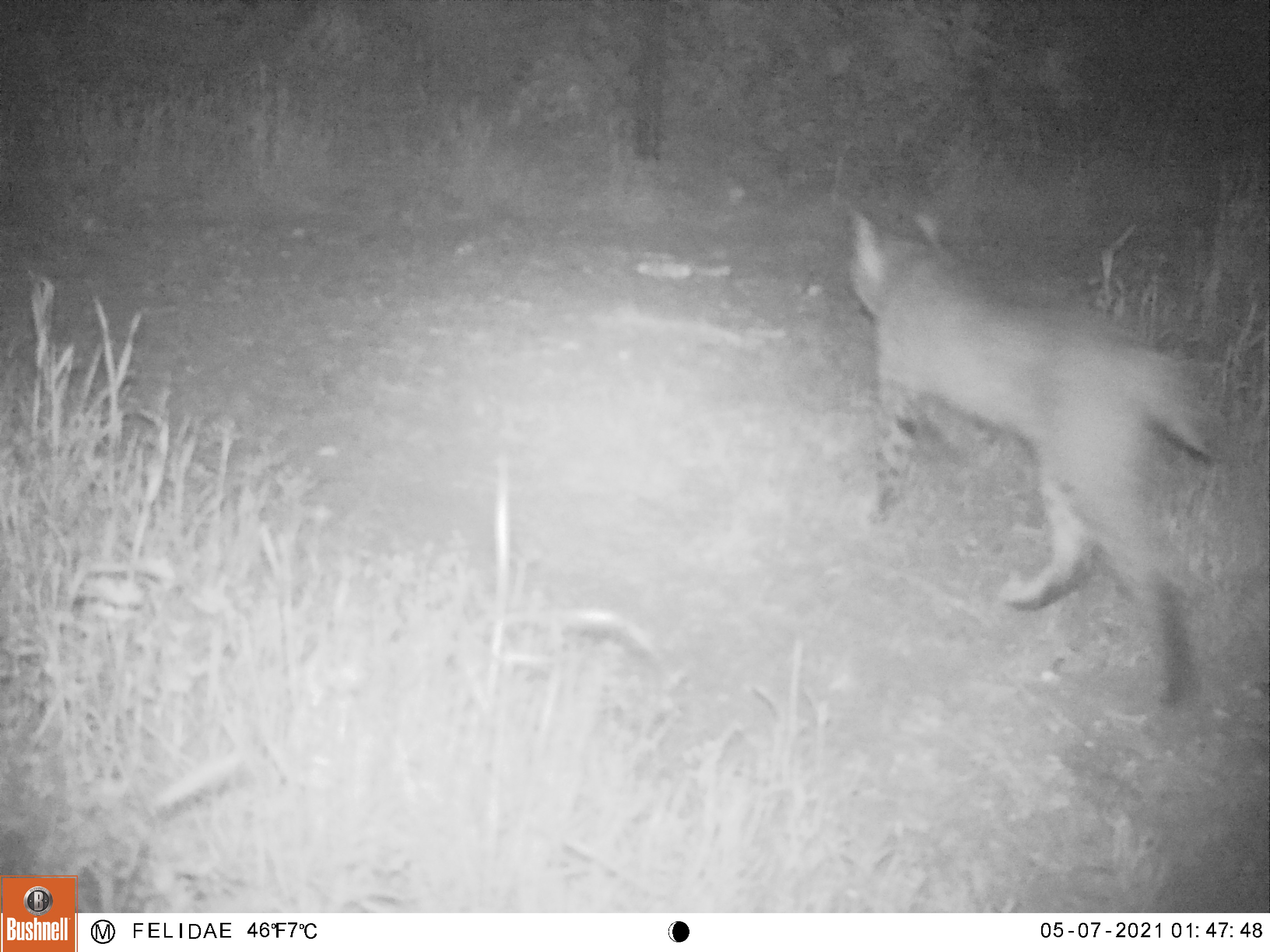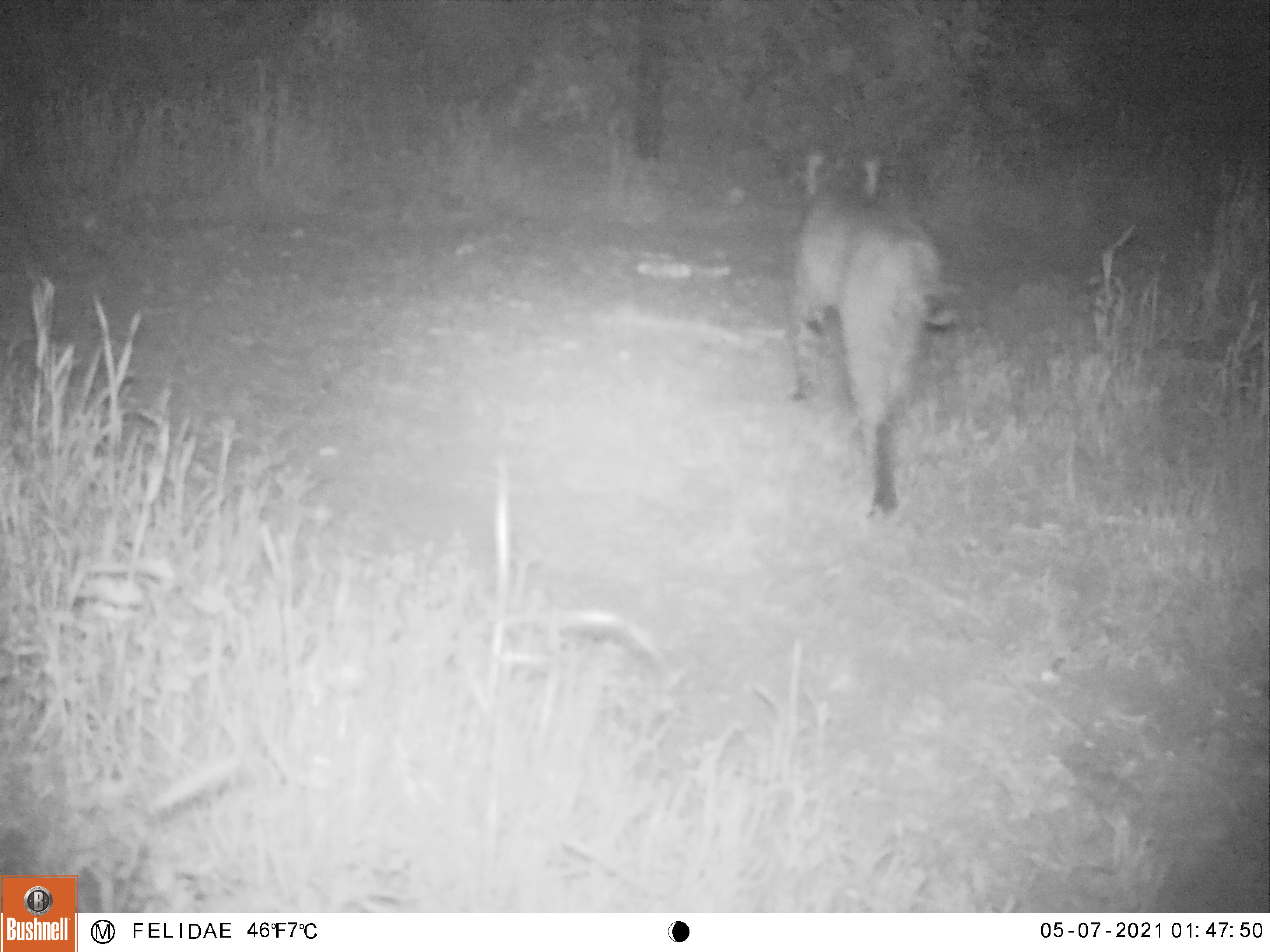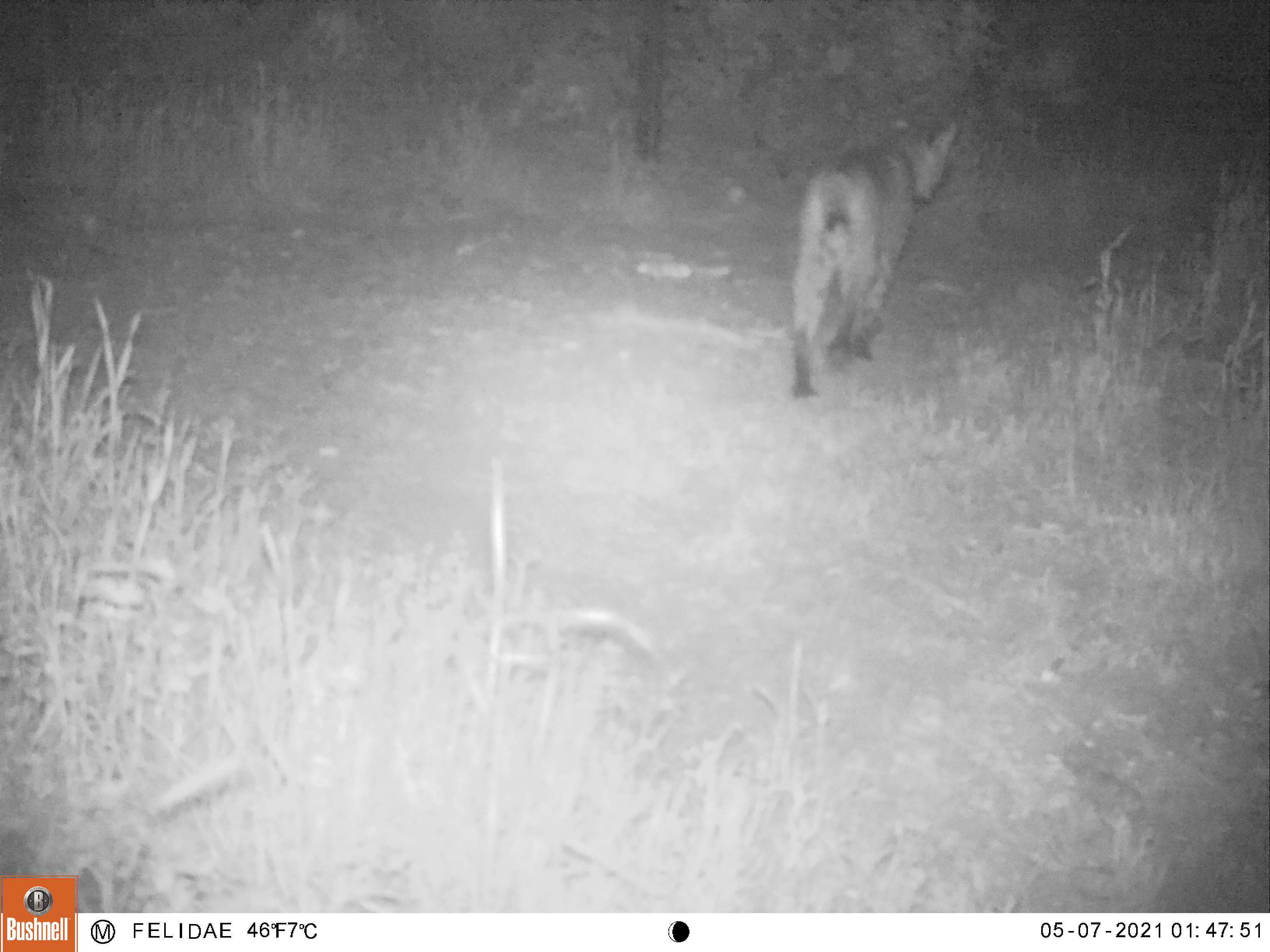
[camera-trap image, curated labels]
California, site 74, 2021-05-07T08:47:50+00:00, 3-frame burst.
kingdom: Animalia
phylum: Chordata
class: Mammalia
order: Carnivora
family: Felidae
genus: Lynx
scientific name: Lynx rufus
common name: bobcat